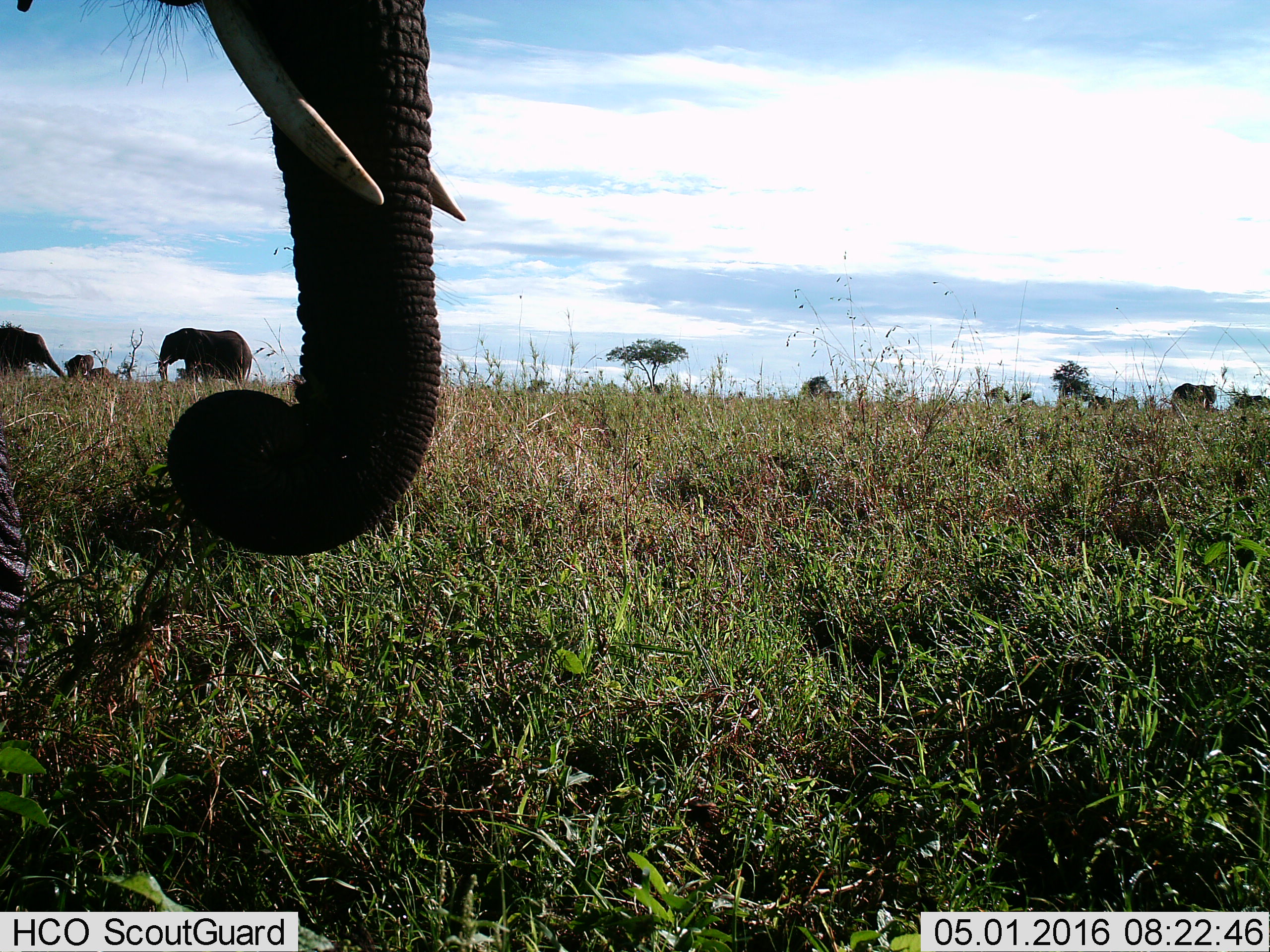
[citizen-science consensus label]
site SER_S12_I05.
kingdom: Animalia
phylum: Chordata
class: Mammalia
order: Proboscidea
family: Elephantidae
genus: Loxodonta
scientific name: Loxodonta africana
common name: african bush elephant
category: elephant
Elephant (african bush elephant) (Loxodonta africana), count 4. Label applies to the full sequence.